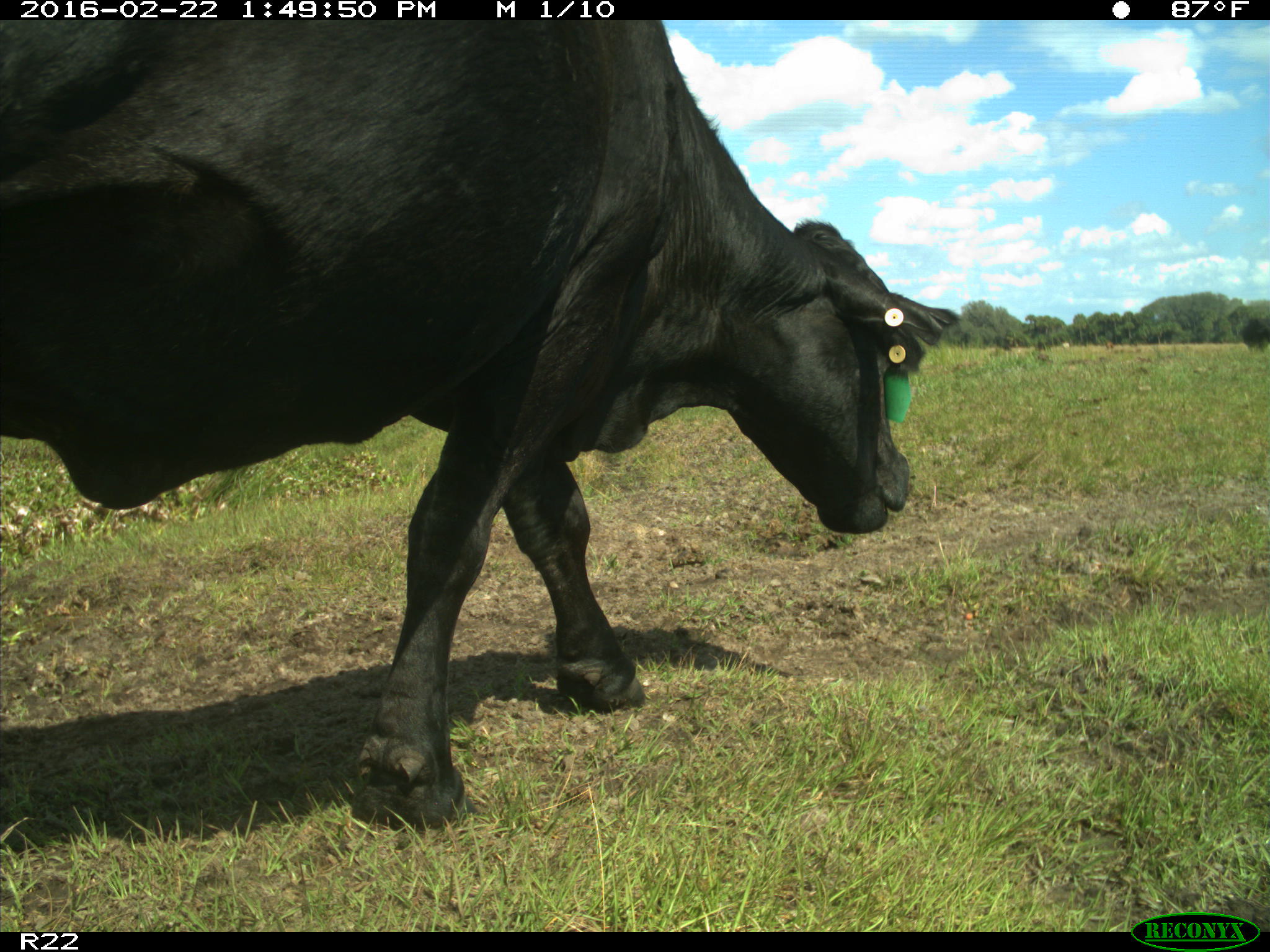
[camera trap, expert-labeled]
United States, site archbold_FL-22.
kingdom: Animalia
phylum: Chordata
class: Mammalia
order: Artiodactyla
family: Bovidae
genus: Bos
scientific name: Bos taurus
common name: domestic cow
Bos taurus (domestic cow).